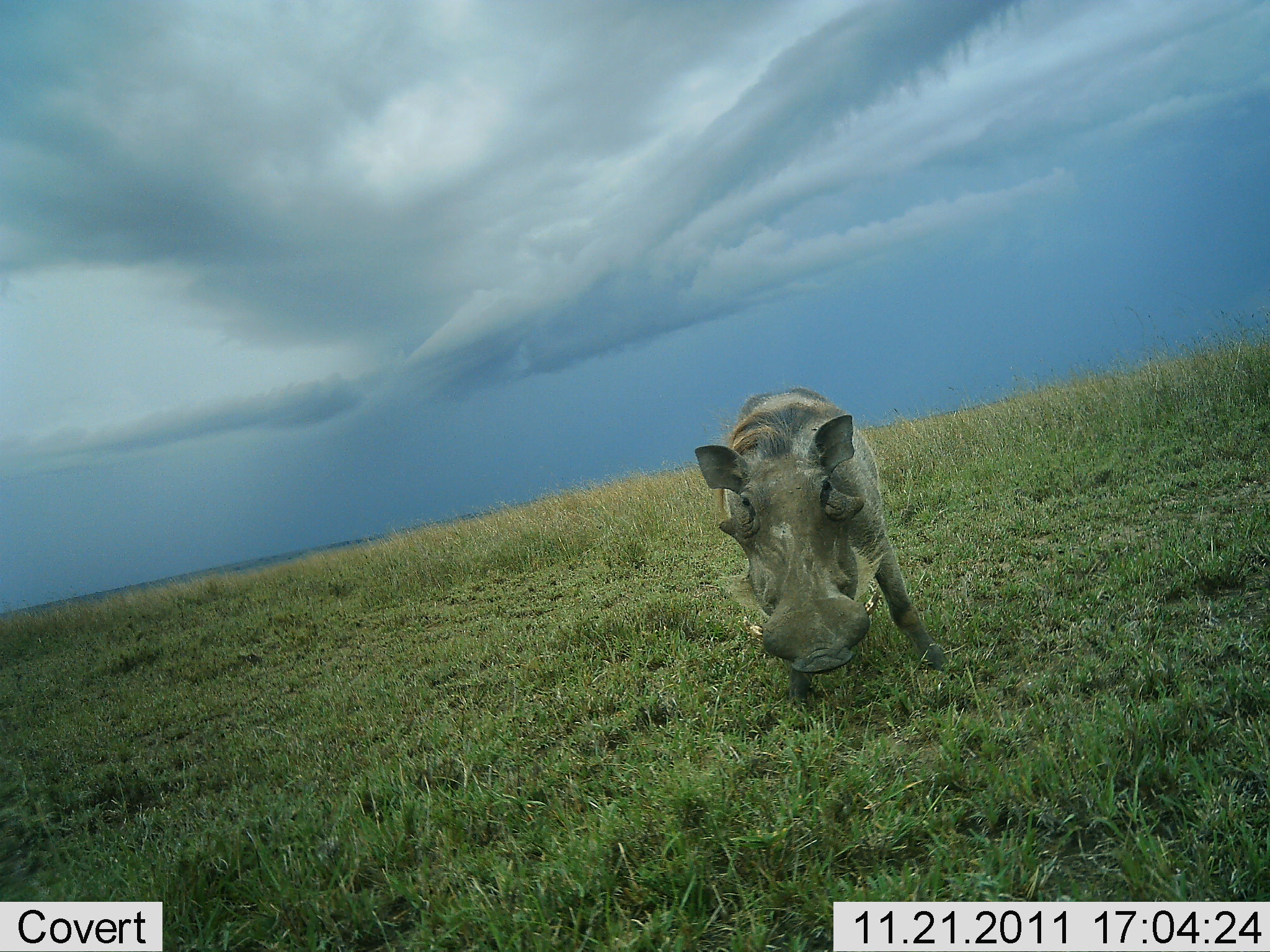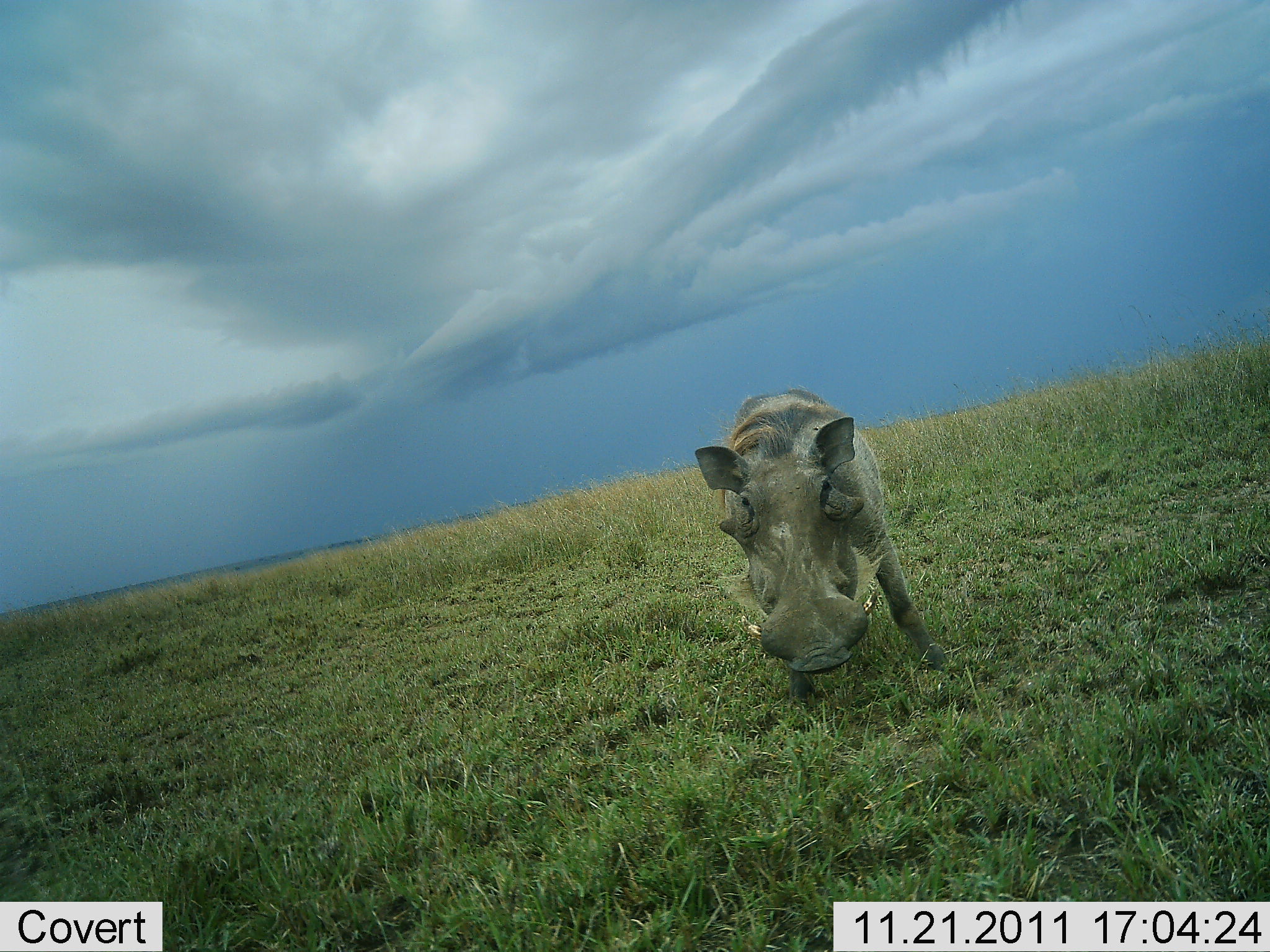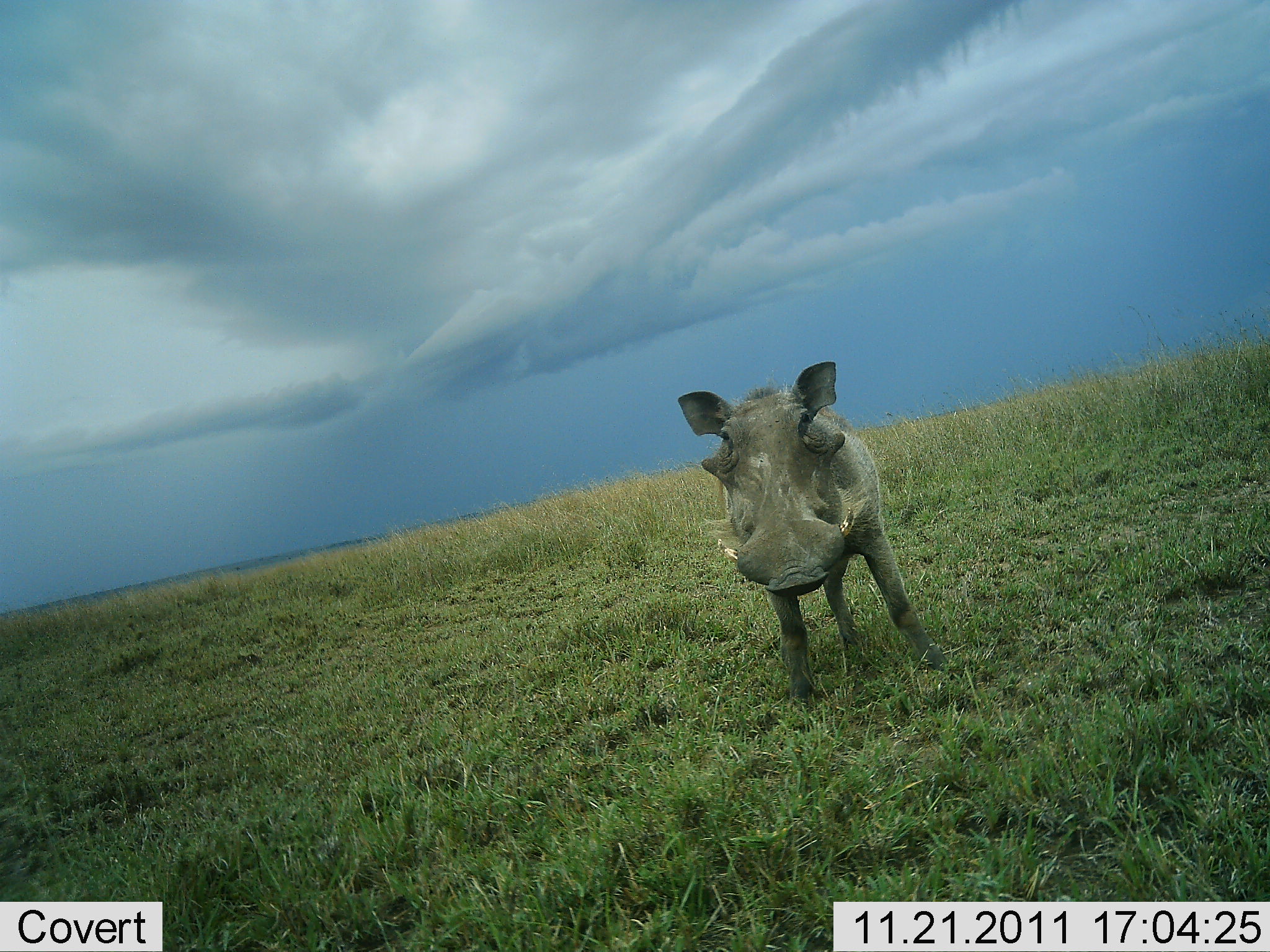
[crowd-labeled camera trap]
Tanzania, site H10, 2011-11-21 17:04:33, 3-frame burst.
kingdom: Animalia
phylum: Chordata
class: Mammalia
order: Artiodactyla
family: Suidae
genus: Phacochoerus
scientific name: Phacochoerus africanus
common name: warthog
Warthog (Phacochoerus africanus), count 1. Behavior (volunteer vote fractions): standing 94%, resting 0%, moving 0%, interacting 0%. Young present (vote fraction): 0%. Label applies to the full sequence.